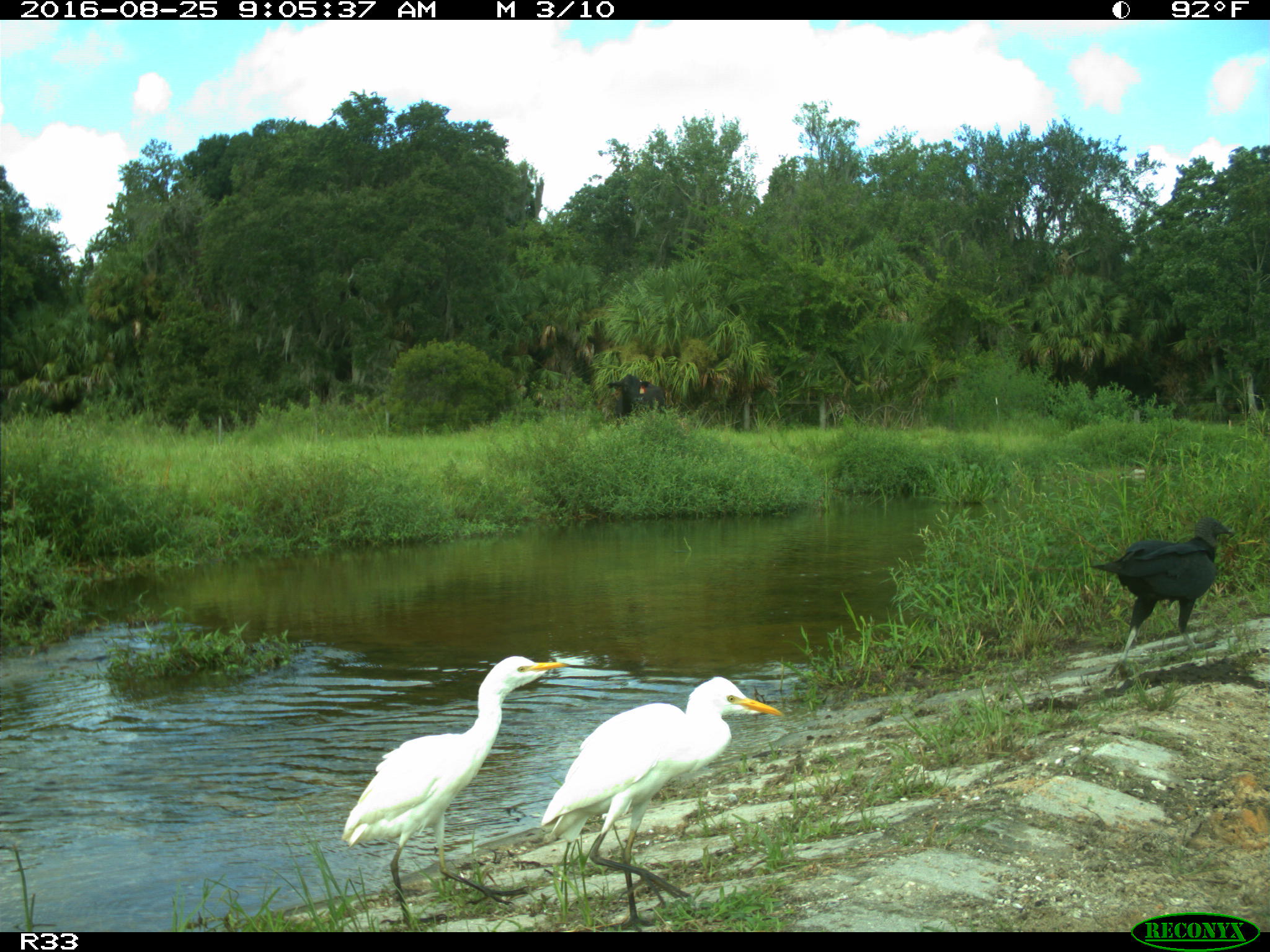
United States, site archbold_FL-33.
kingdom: Animalia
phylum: Chordata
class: Mammalia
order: Artiodactyla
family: Bovidae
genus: Bos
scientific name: Bos taurus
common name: domestic cow